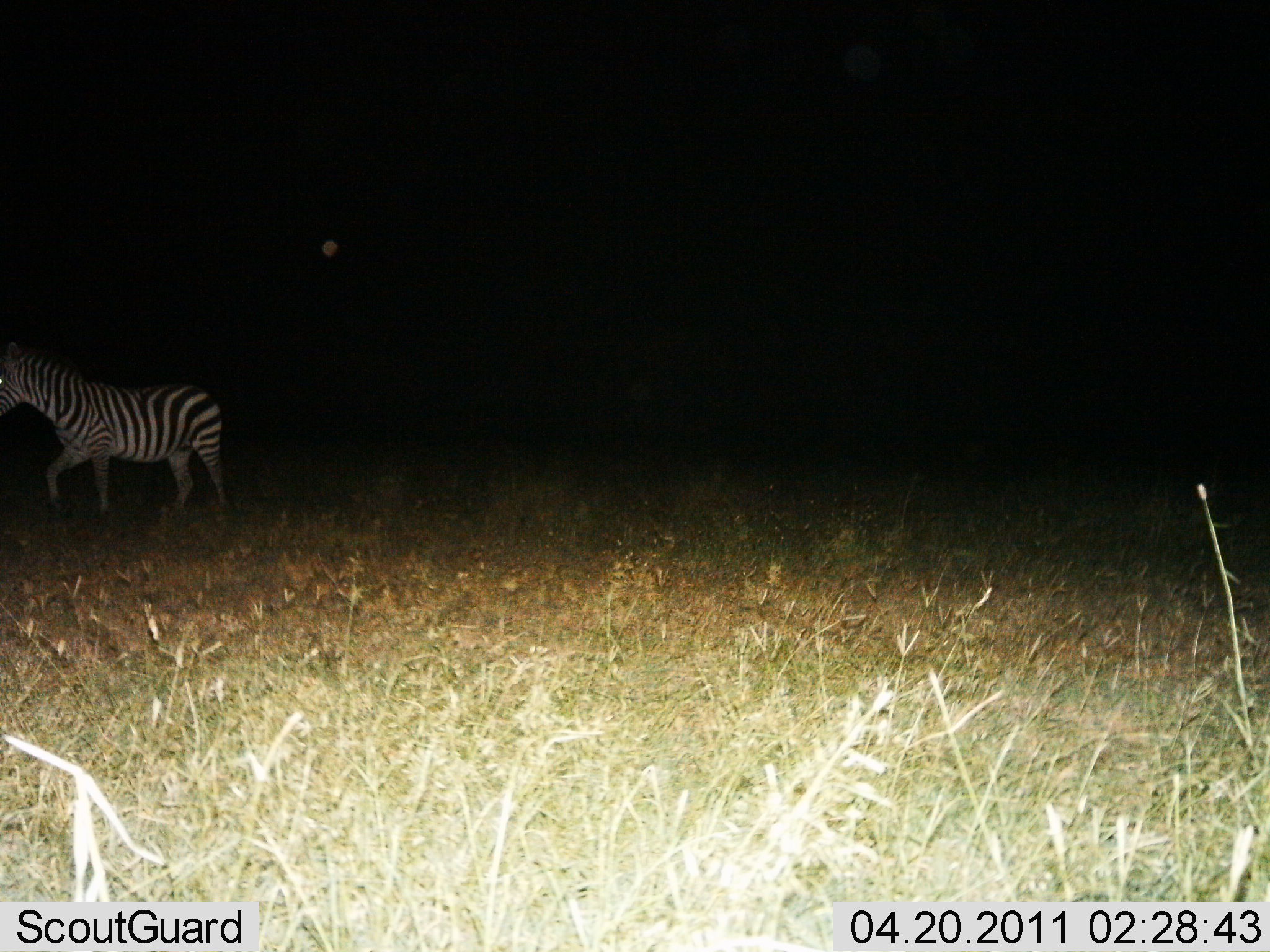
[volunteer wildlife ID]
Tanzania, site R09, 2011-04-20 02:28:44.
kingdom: Animalia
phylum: Chordata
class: Mammalia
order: Perissodactyla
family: Equidae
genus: Equus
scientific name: Equus quagga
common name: plains zebra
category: zebra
Zebra (plains zebra) (Equus quagga), count 1. Behavior (volunteer vote fractions): standing 18%, resting 0%, moving 82%, interacting 0%. Young present (vote fraction): 0%. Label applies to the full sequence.